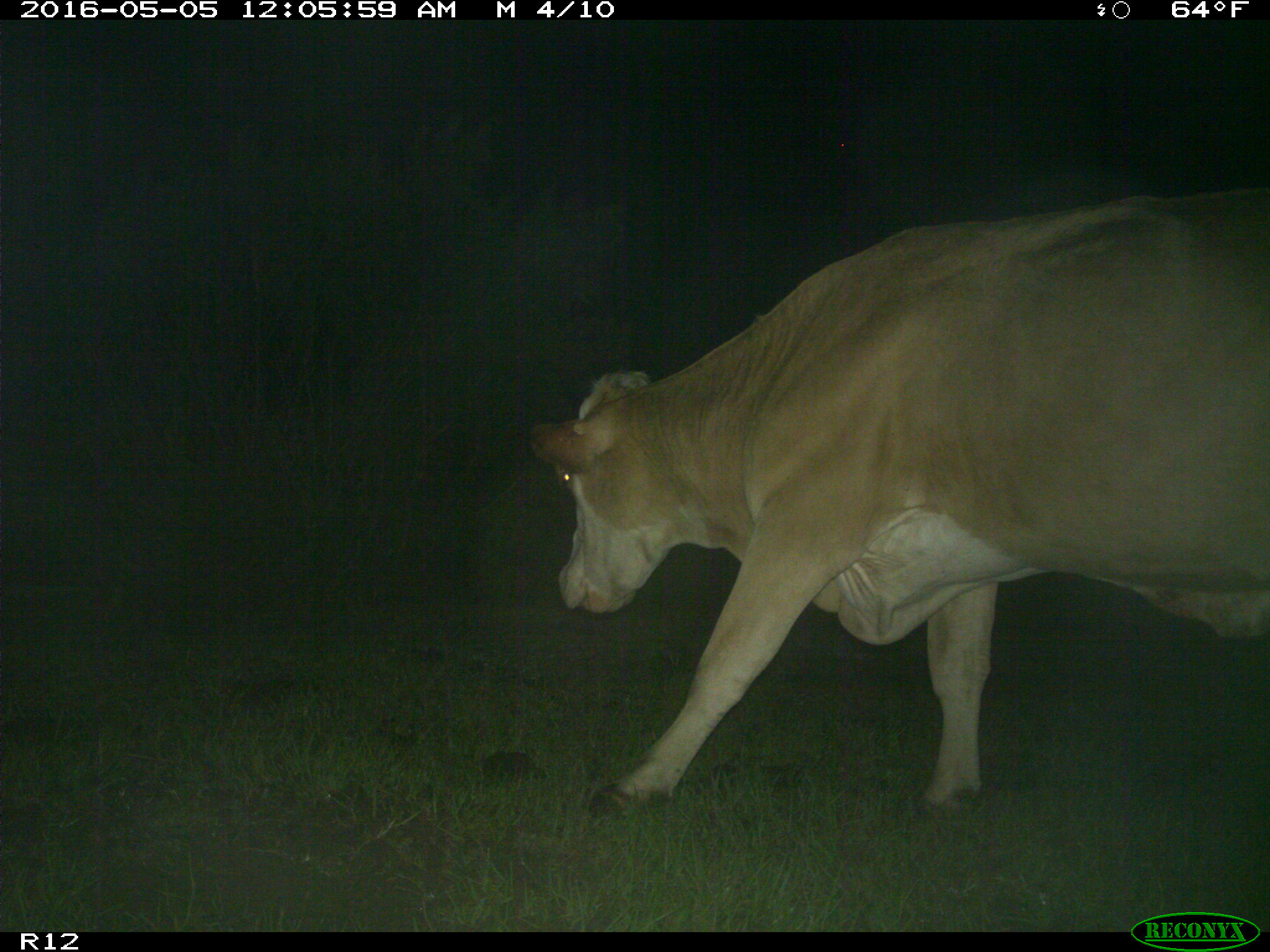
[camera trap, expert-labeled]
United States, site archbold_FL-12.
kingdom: Animalia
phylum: Chordata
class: Mammalia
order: Artiodactyla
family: Bovidae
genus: Bos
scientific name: Bos taurus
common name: domestic cow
Bos taurus (domestic cow).